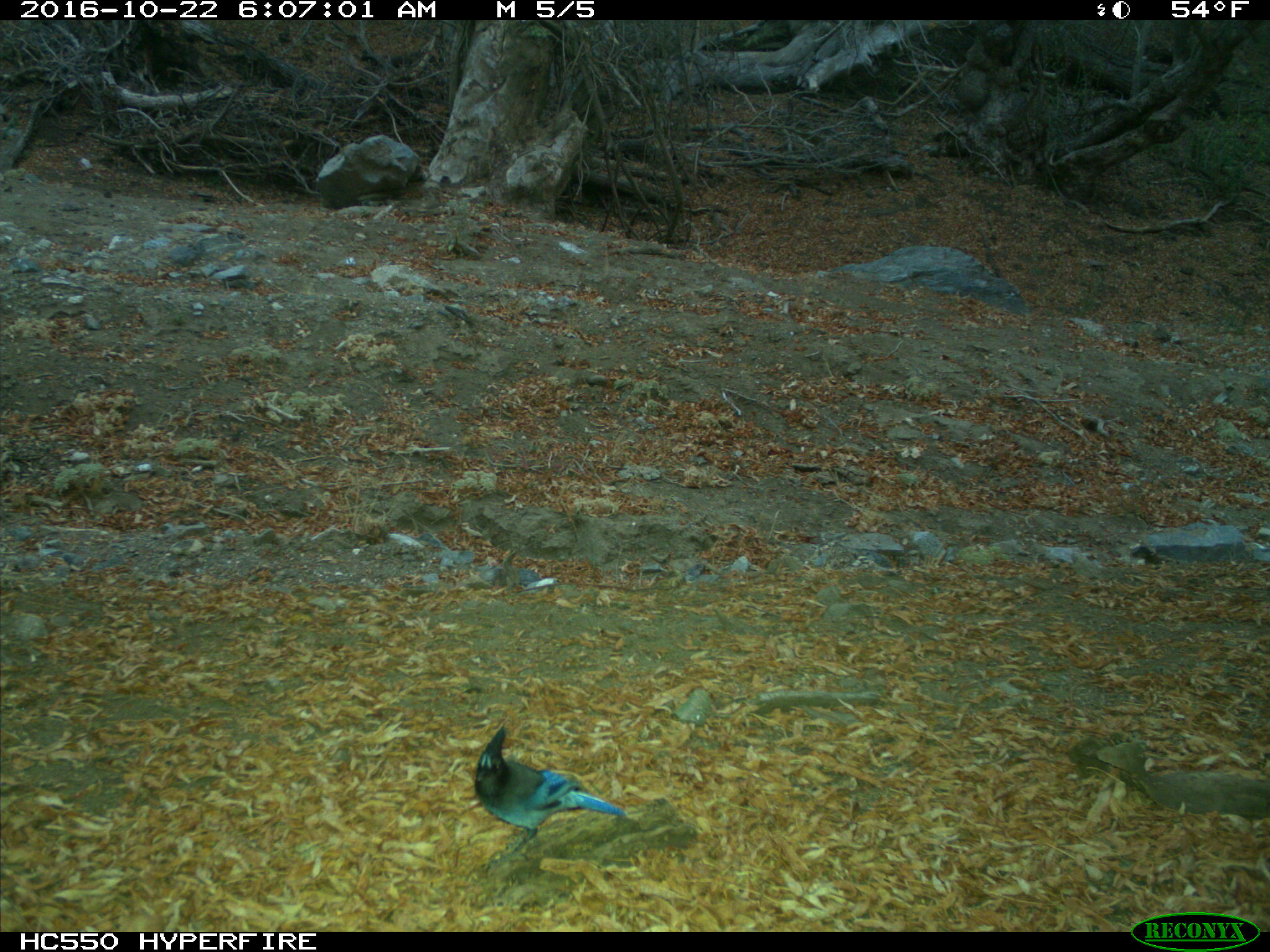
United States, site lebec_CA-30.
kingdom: Animalia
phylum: Chordata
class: Aves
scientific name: Aves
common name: birds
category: unidentified bird